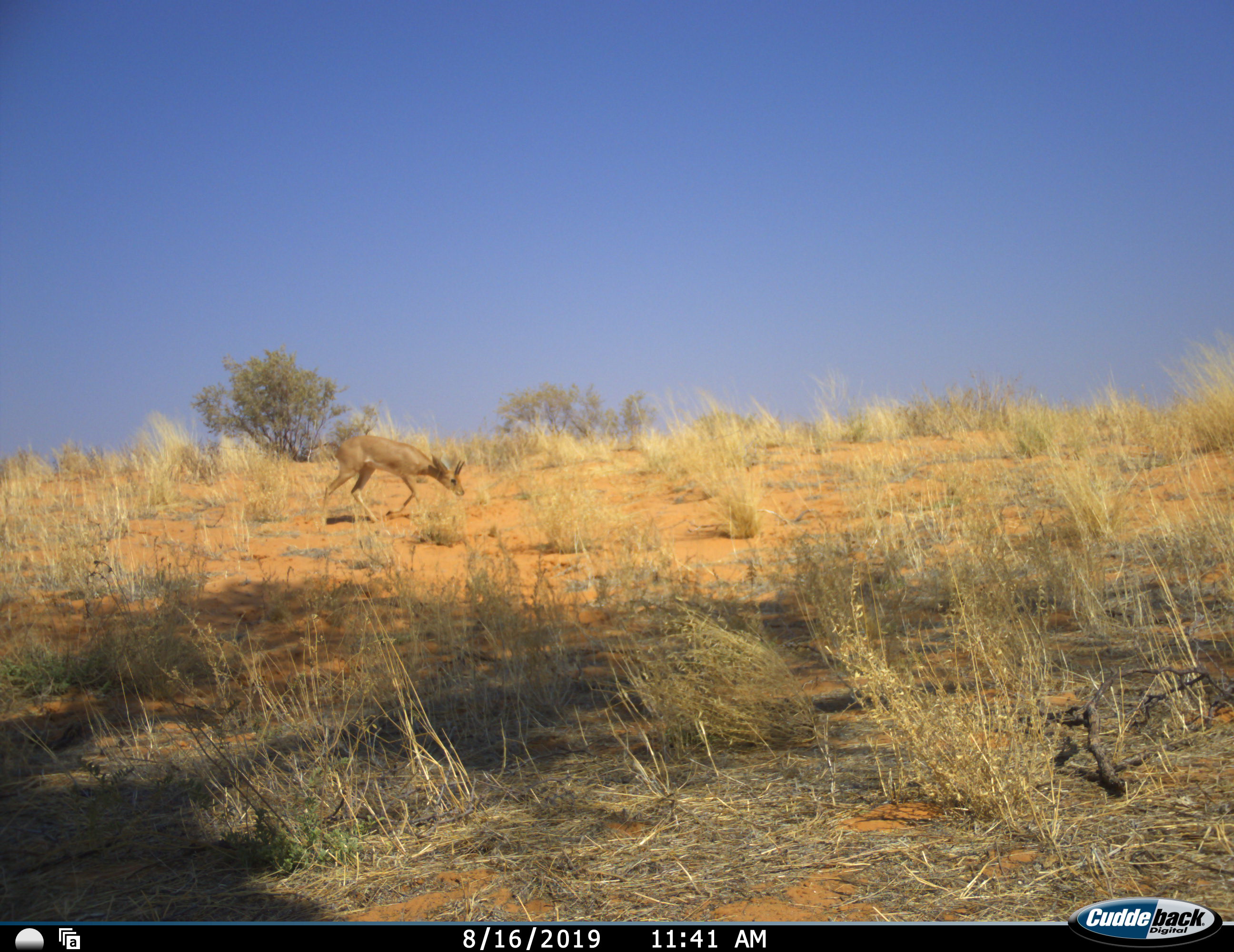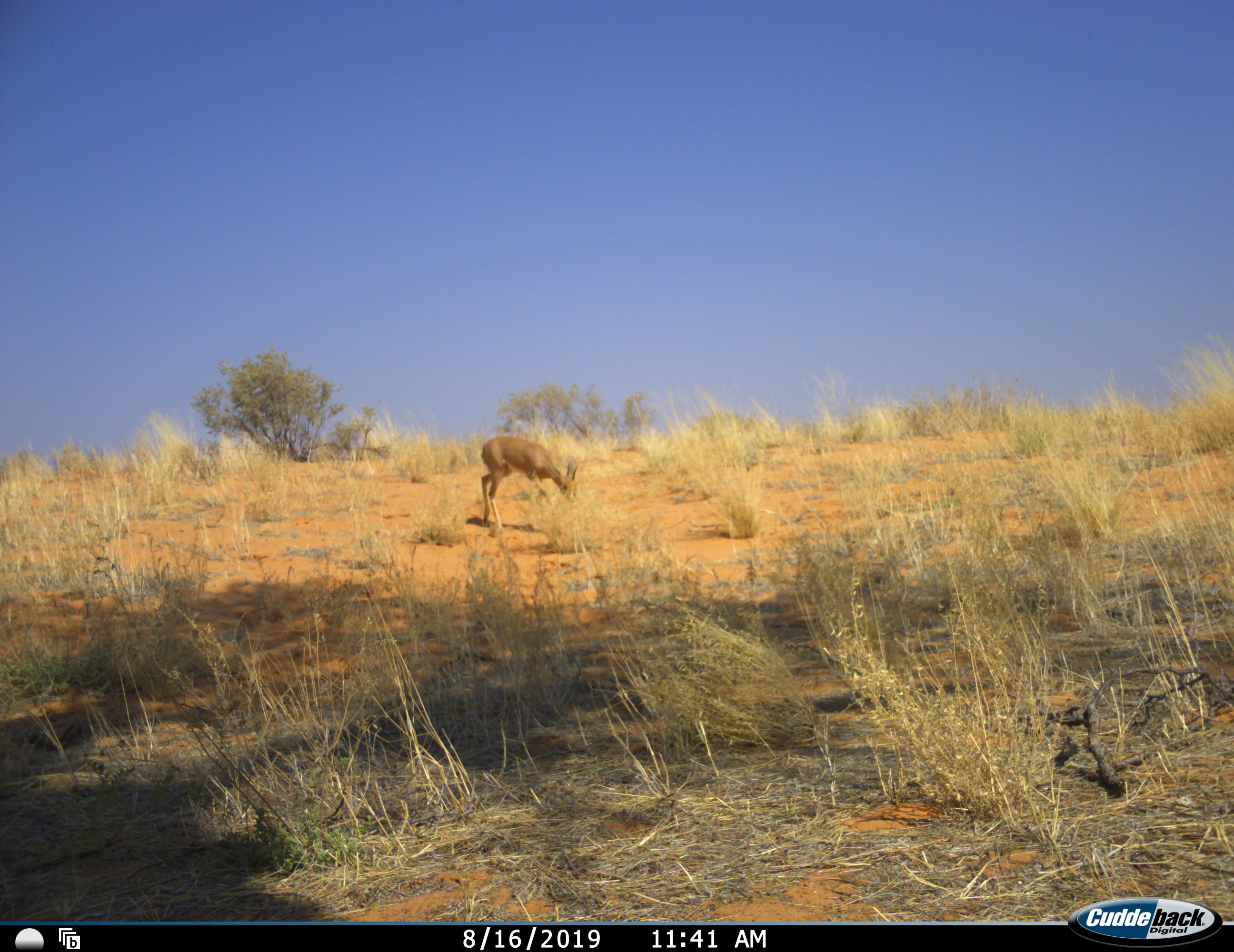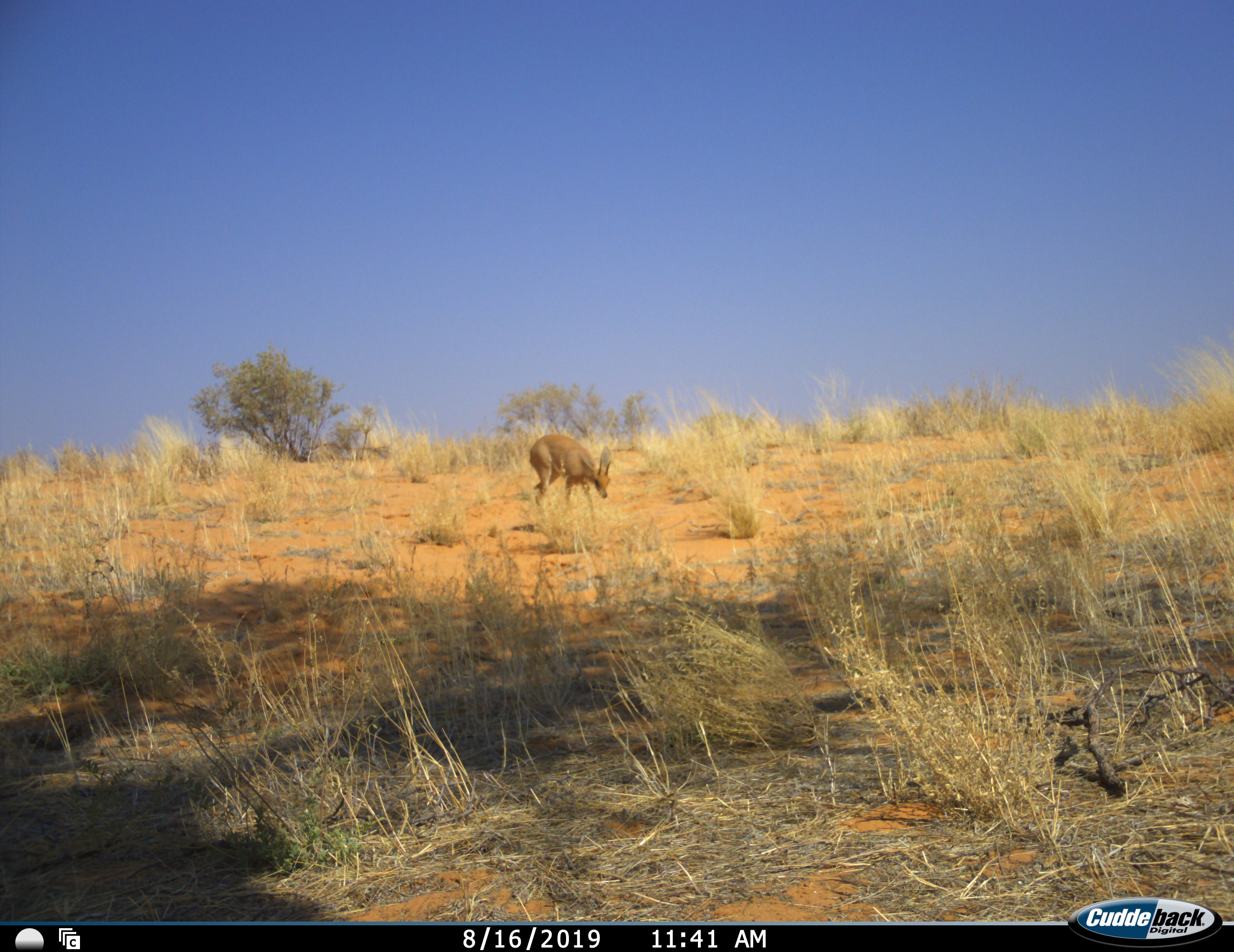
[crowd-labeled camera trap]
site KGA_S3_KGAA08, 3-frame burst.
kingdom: Animalia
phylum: Chordata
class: Mammalia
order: Artiodactyla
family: Bovidae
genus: Raphicerus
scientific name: Raphicerus campestris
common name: steenbok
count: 1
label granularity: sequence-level